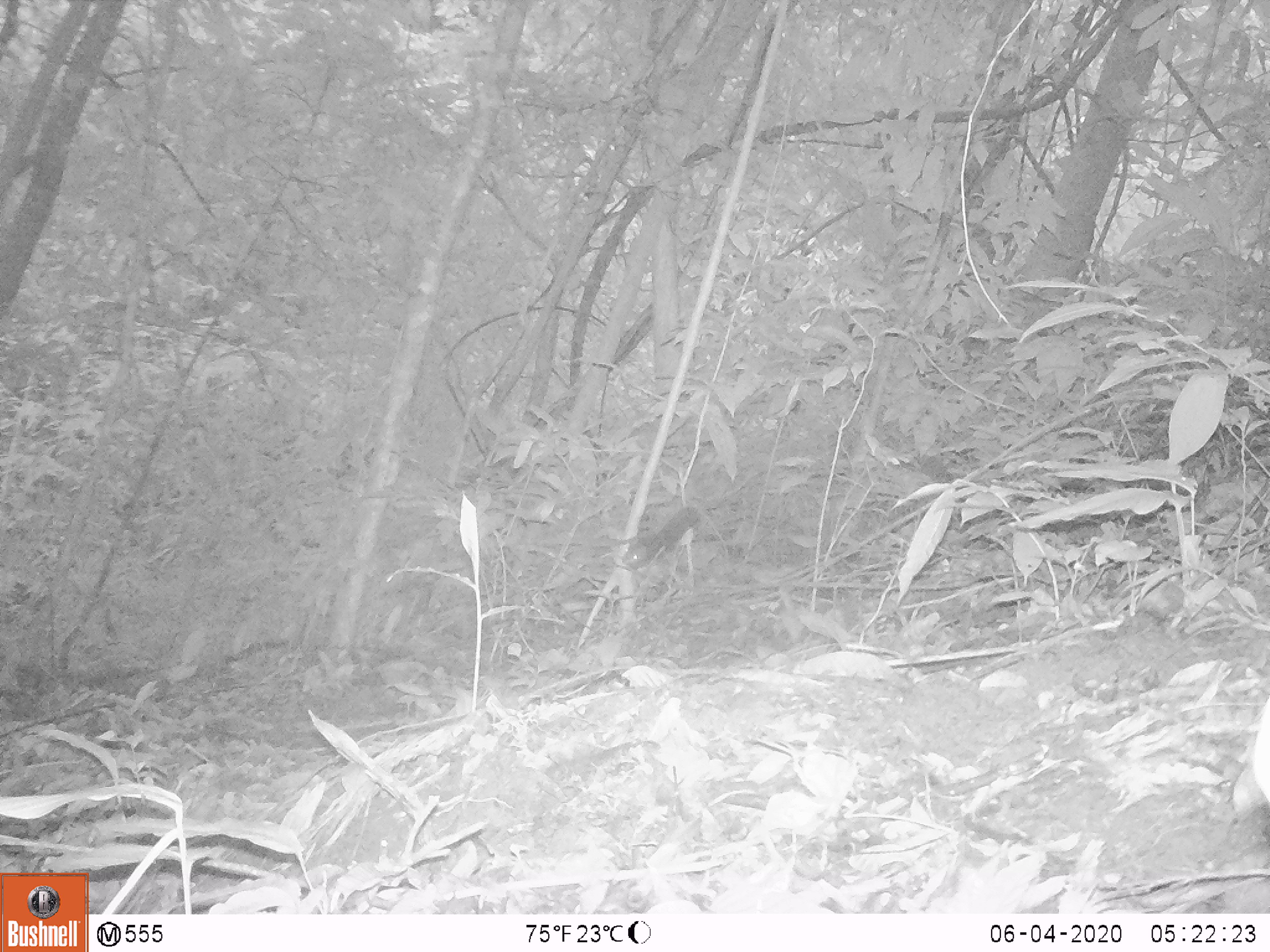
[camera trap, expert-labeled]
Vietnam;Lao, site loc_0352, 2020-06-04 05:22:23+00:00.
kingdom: Animalia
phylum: Chordata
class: Mammalia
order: Rodentia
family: Sciuridae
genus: Sciurus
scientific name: Sciurus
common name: squirrel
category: unidentified squirrel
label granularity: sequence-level